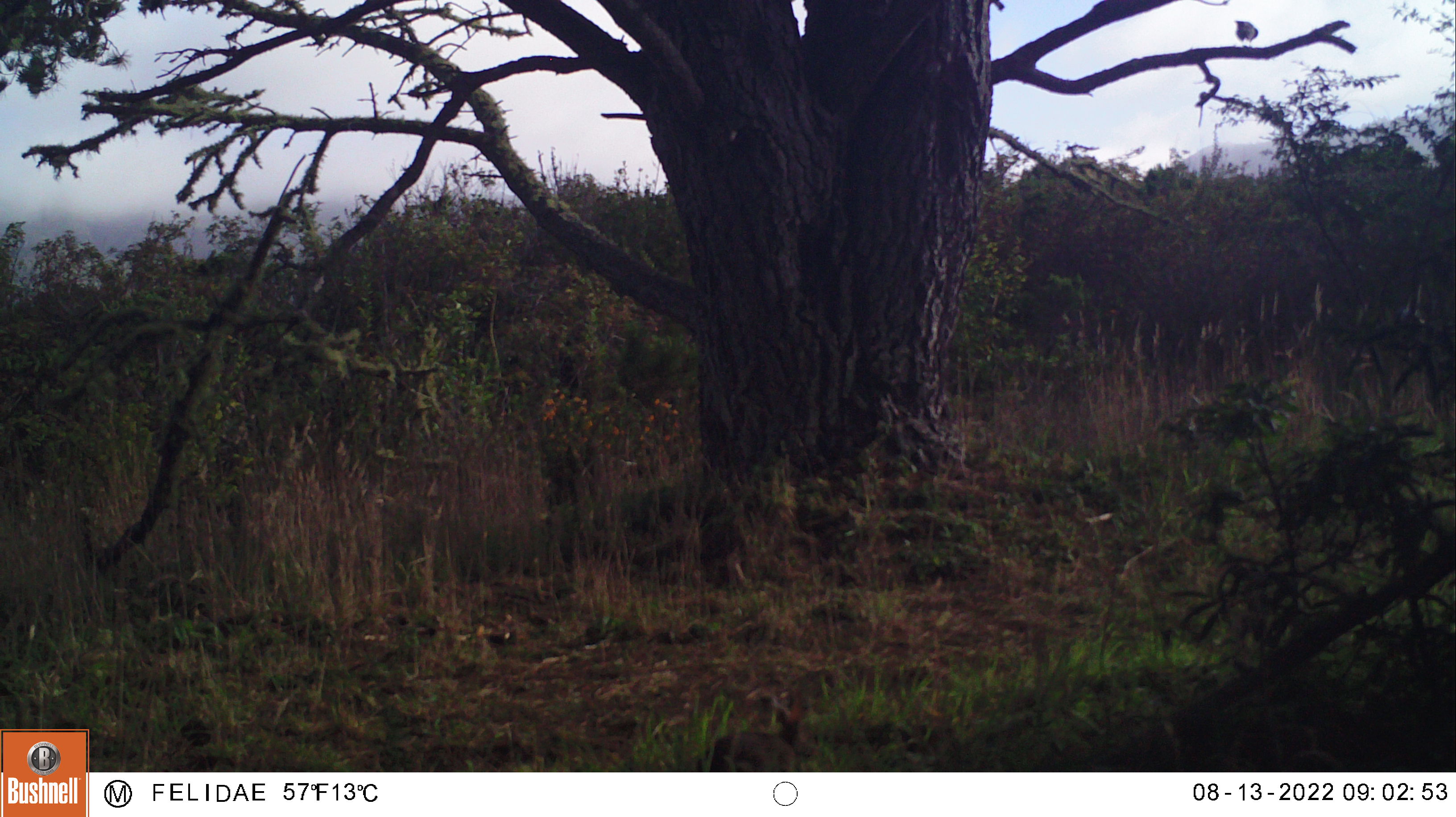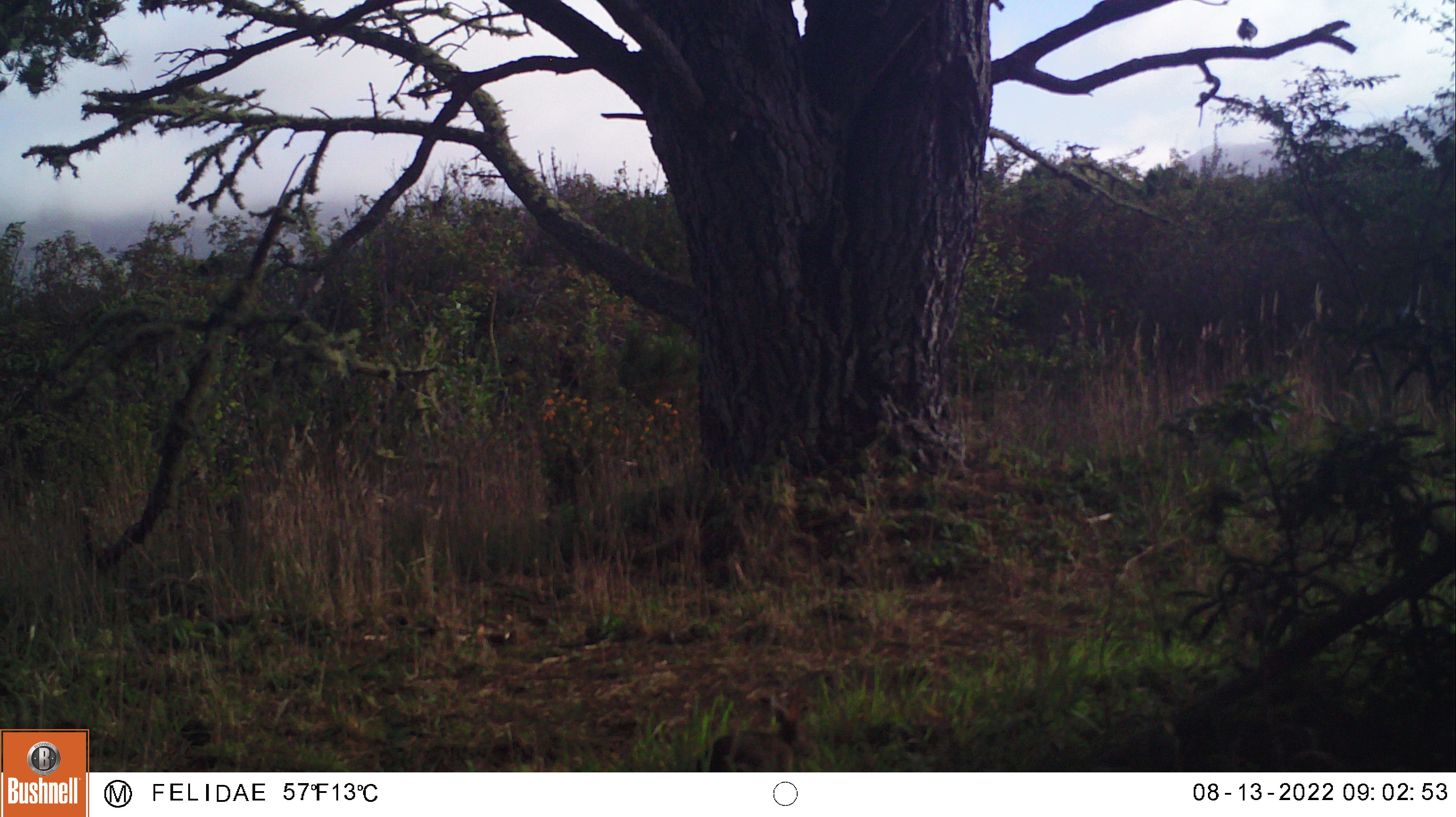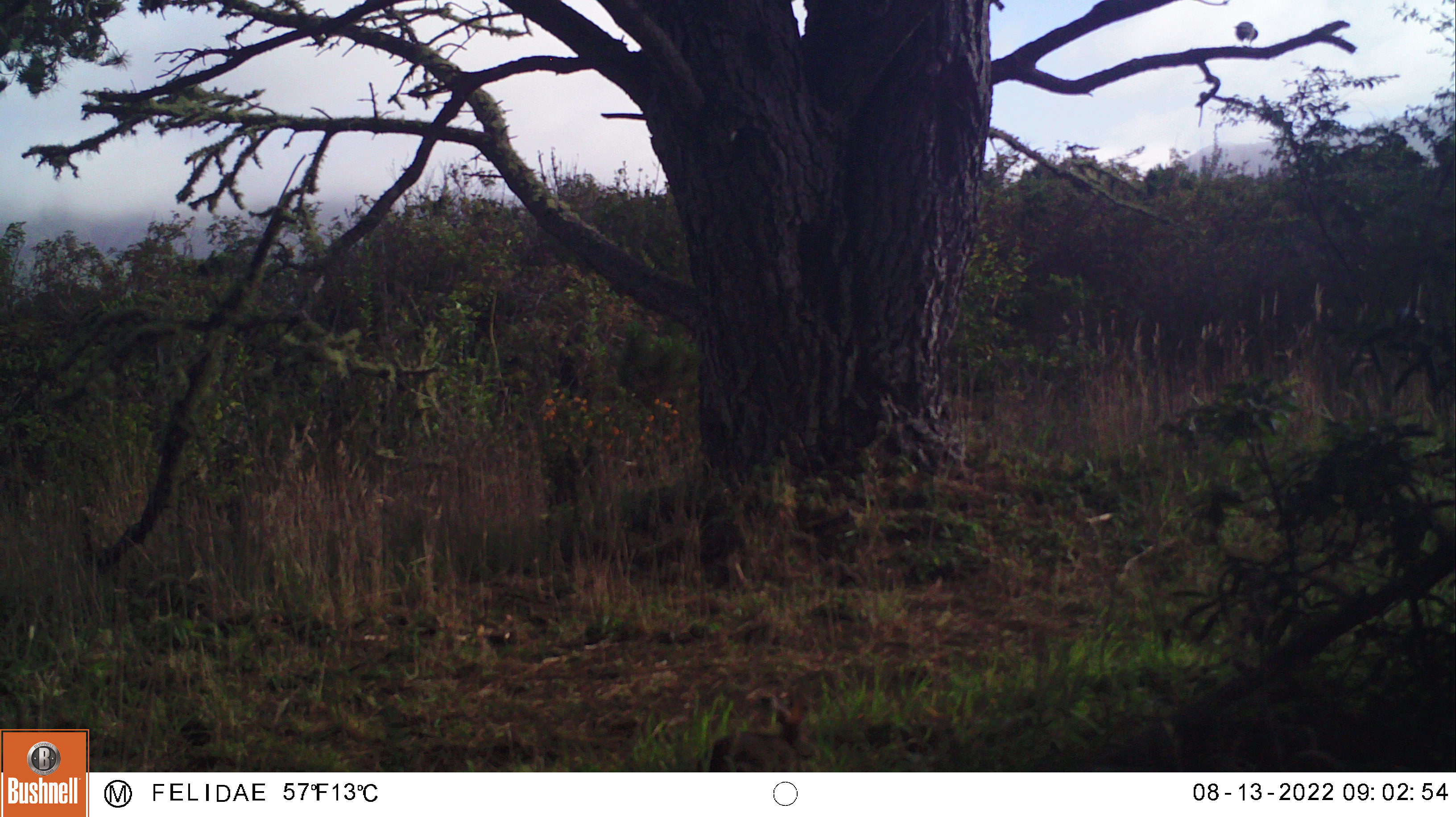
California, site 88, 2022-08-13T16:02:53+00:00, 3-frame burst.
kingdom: Animalia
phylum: Chordata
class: Mammalia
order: Lagomorpha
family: Leporidae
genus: Sylvilagus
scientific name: Sylvilagus bachmani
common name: brush rabbit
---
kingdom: Animalia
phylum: Chordata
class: Aves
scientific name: Aves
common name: bird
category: unknown bird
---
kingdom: Animalia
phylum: Chordata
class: Mammalia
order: Carnivora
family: Felidae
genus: Lynx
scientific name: Lynx rufus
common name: bobcat